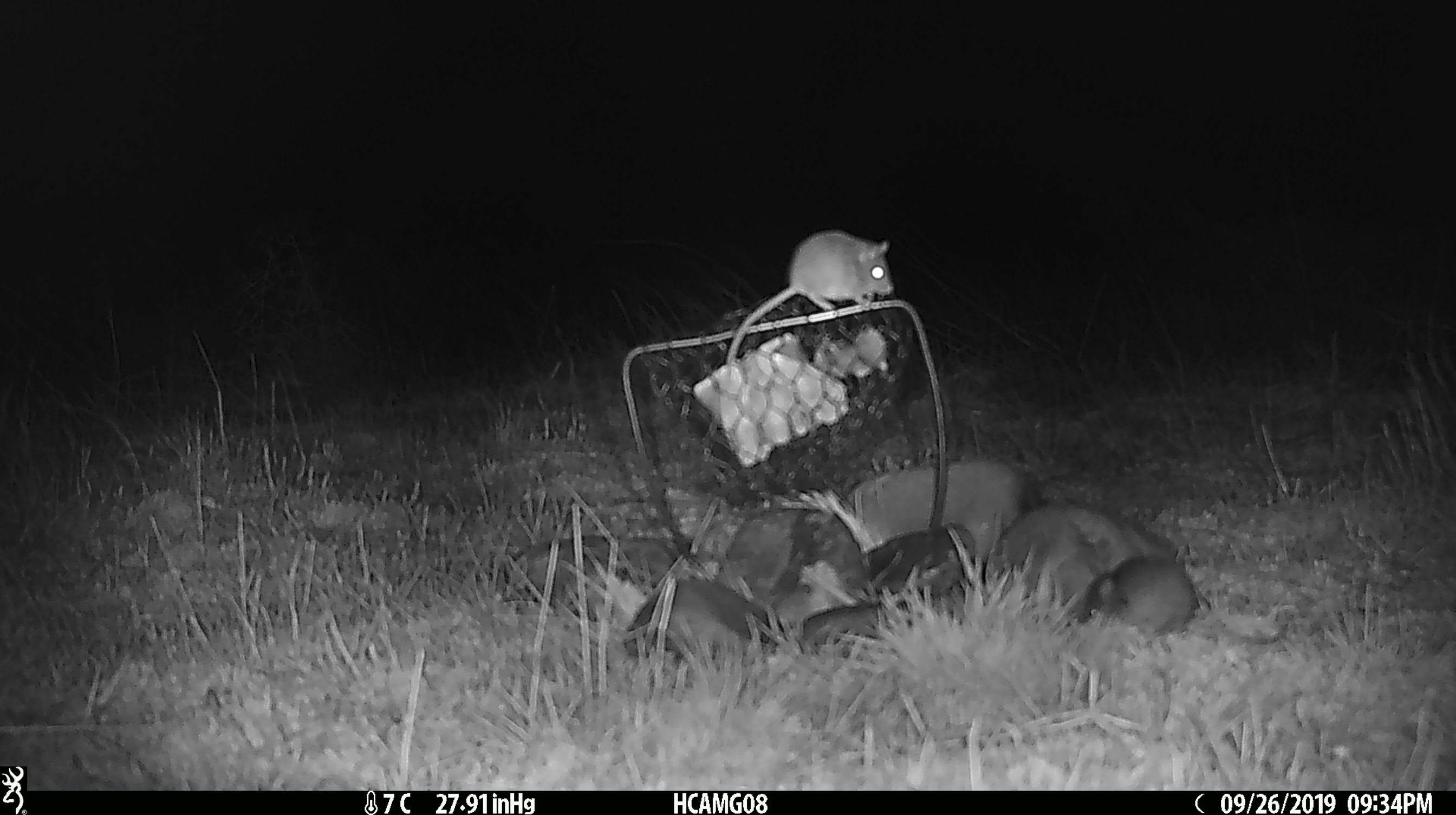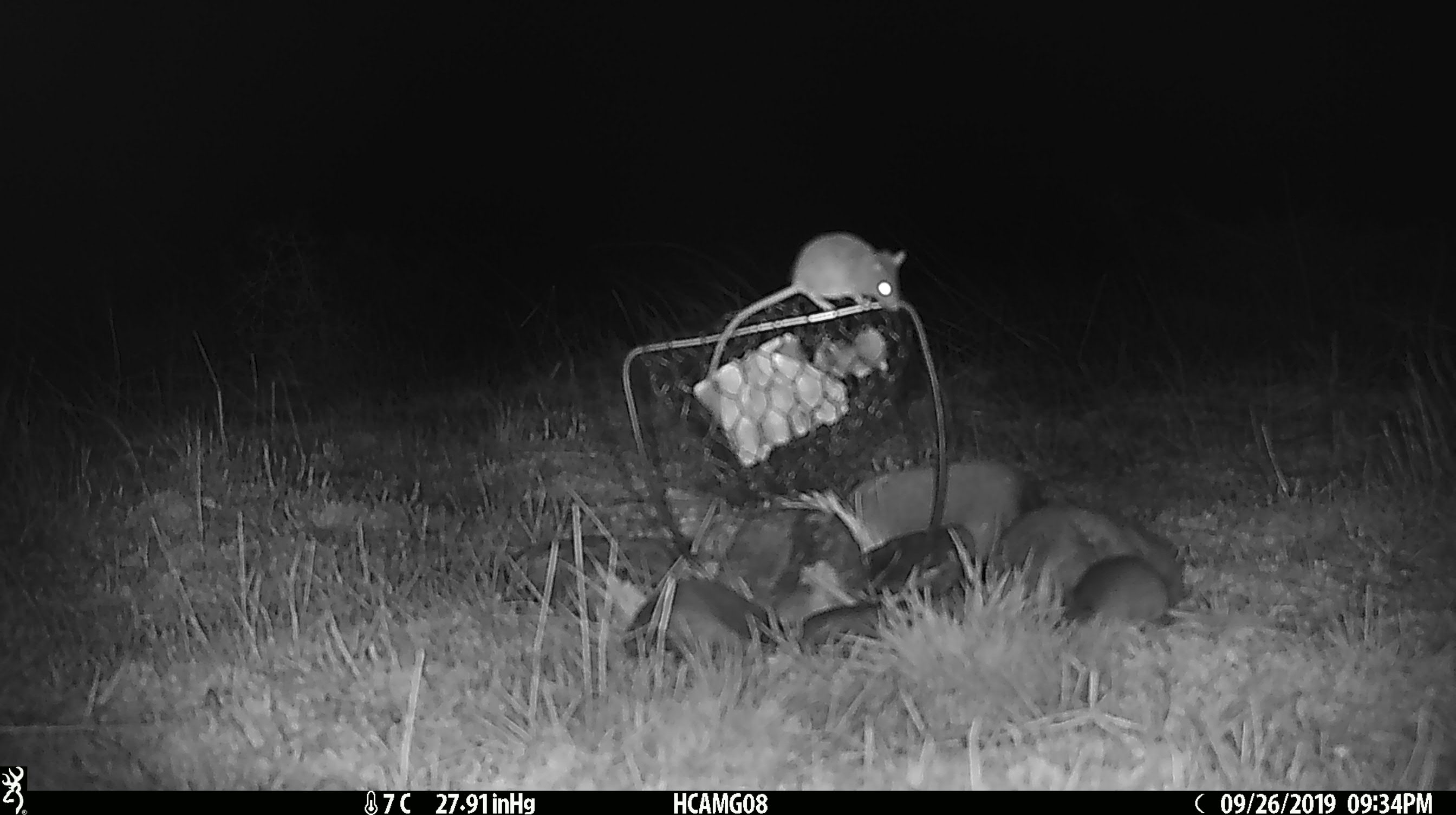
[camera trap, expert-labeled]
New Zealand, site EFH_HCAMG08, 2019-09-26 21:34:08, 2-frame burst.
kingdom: Animalia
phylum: Chordata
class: Mammalia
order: Rodentia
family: Muridae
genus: Mus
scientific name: Mus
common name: mouse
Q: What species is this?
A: Mouse (Mus).